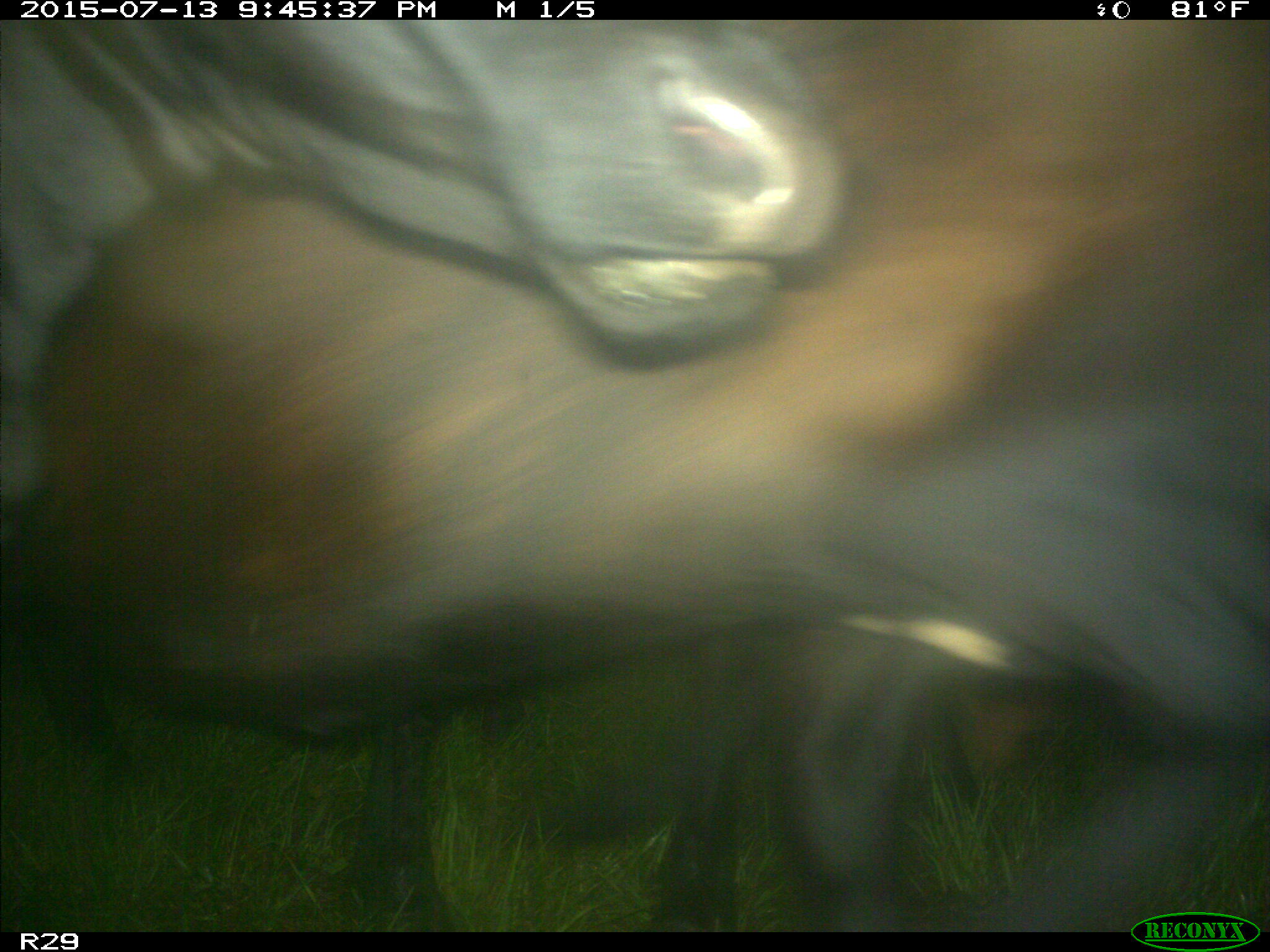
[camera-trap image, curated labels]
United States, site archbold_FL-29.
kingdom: Animalia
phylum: Chordata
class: Mammalia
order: Artiodactyla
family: Bovidae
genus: Bos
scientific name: Bos taurus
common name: domestic cow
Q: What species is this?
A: Bos taurus (domestic cow).